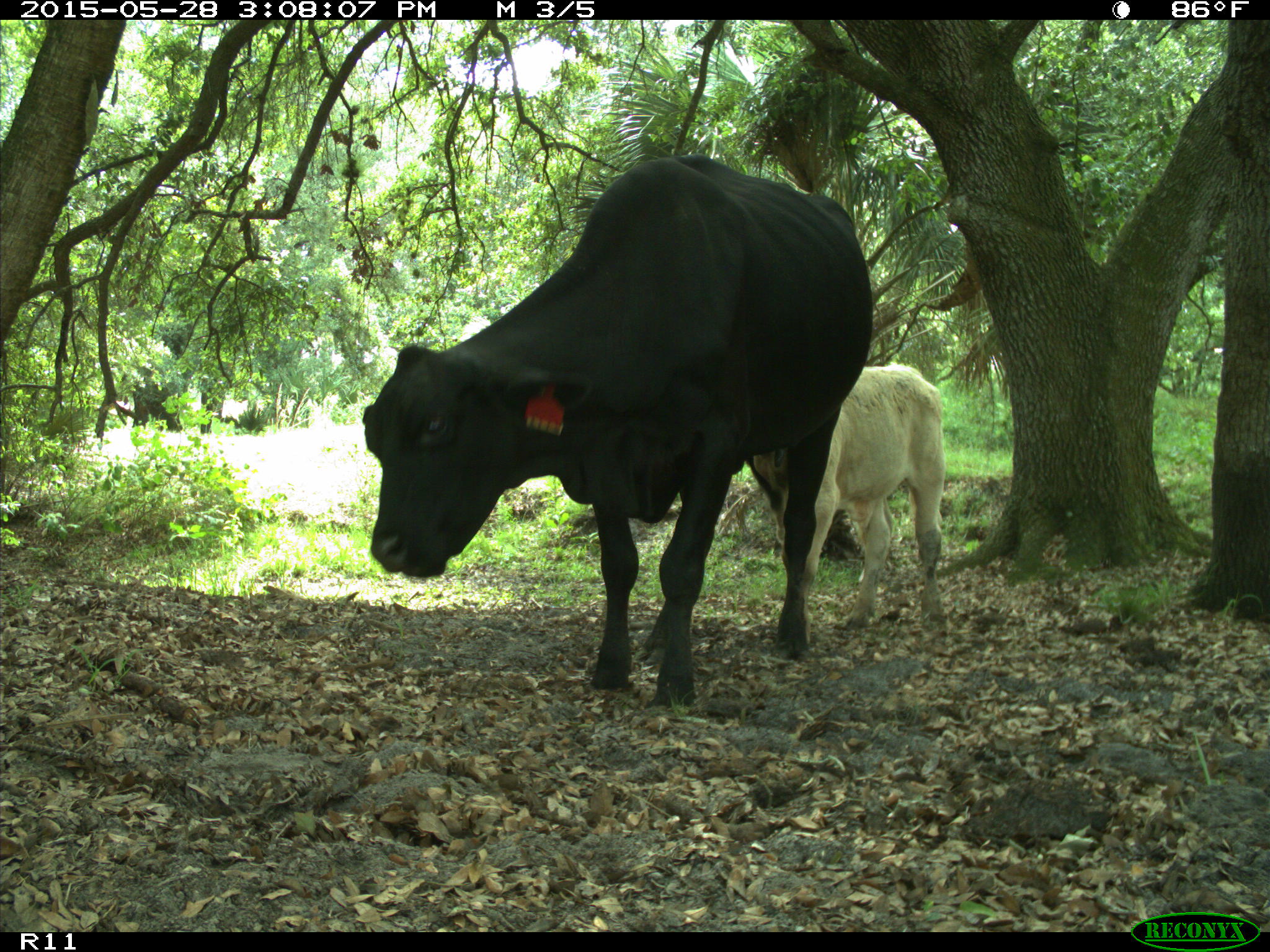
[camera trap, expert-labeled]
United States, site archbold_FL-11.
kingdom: Animalia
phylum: Chordata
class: Mammalia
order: Artiodactyla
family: Bovidae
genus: Bos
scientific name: Bos taurus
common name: domestic cow